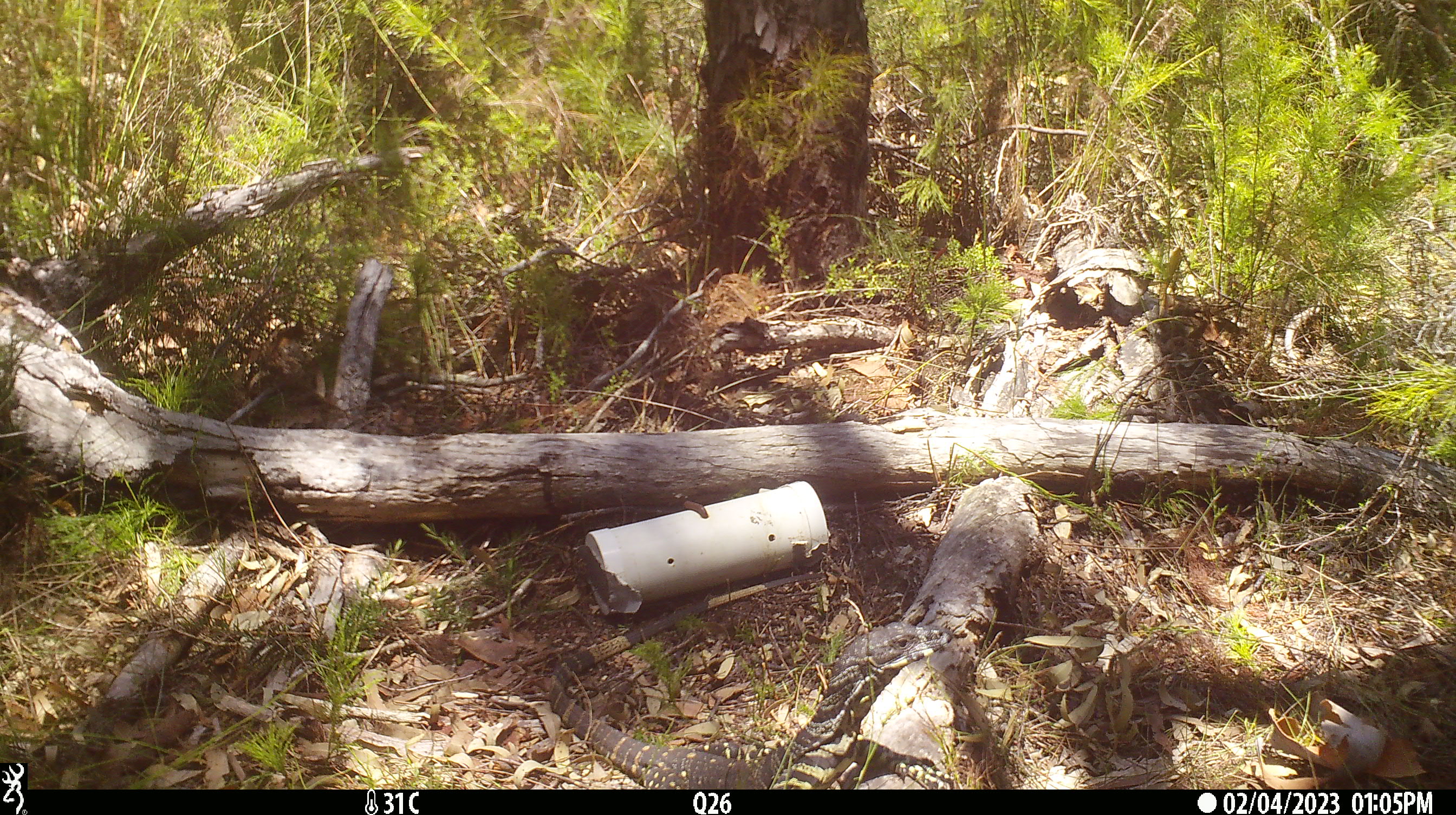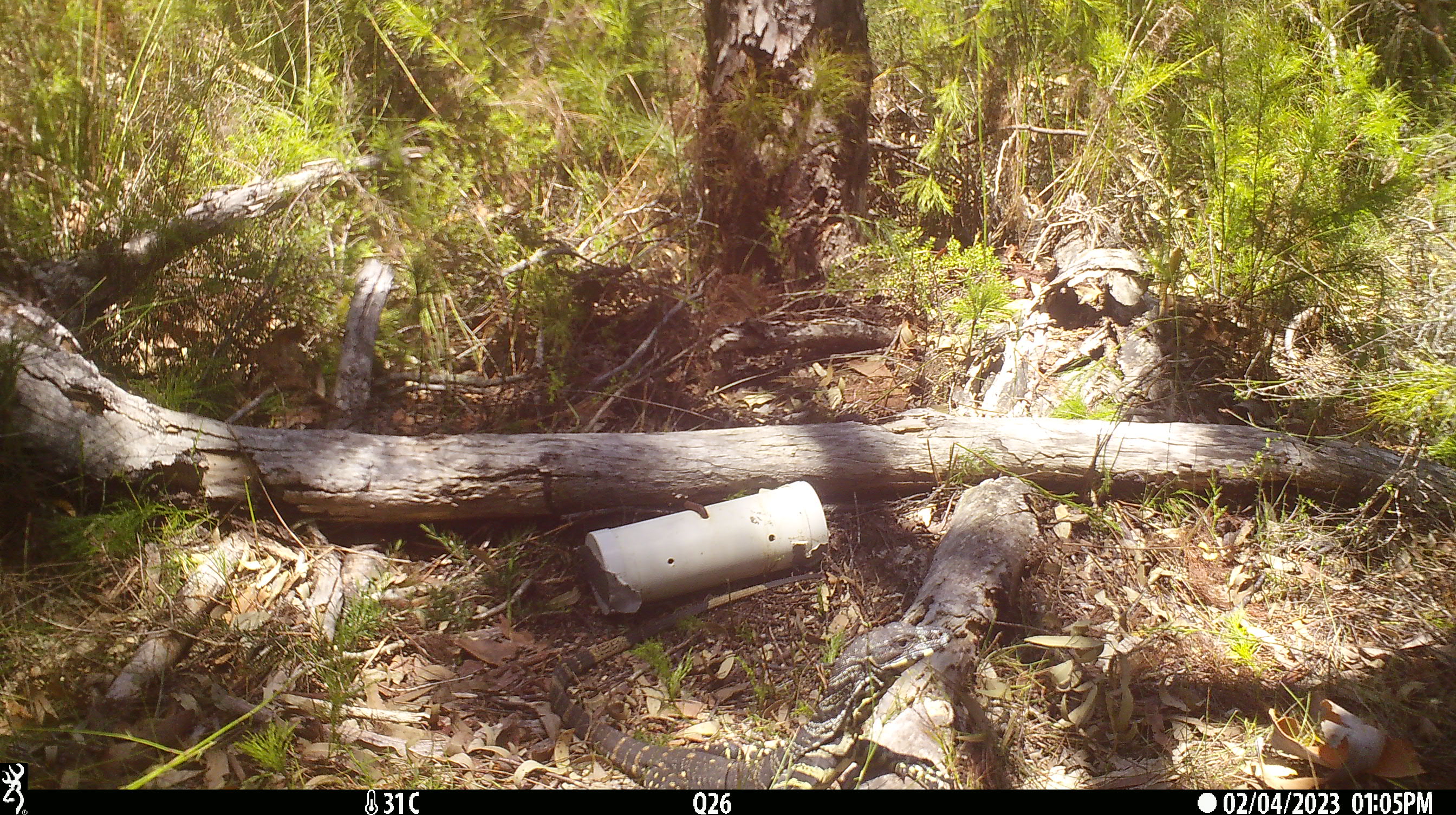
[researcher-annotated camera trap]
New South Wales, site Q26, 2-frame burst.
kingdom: Animalia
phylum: Chordata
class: Reptilia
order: Squamata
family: Varanidae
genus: Varanus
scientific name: Varanus varius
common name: lace monitor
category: goanna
Goanna (lace monitor) (Varanus varius).